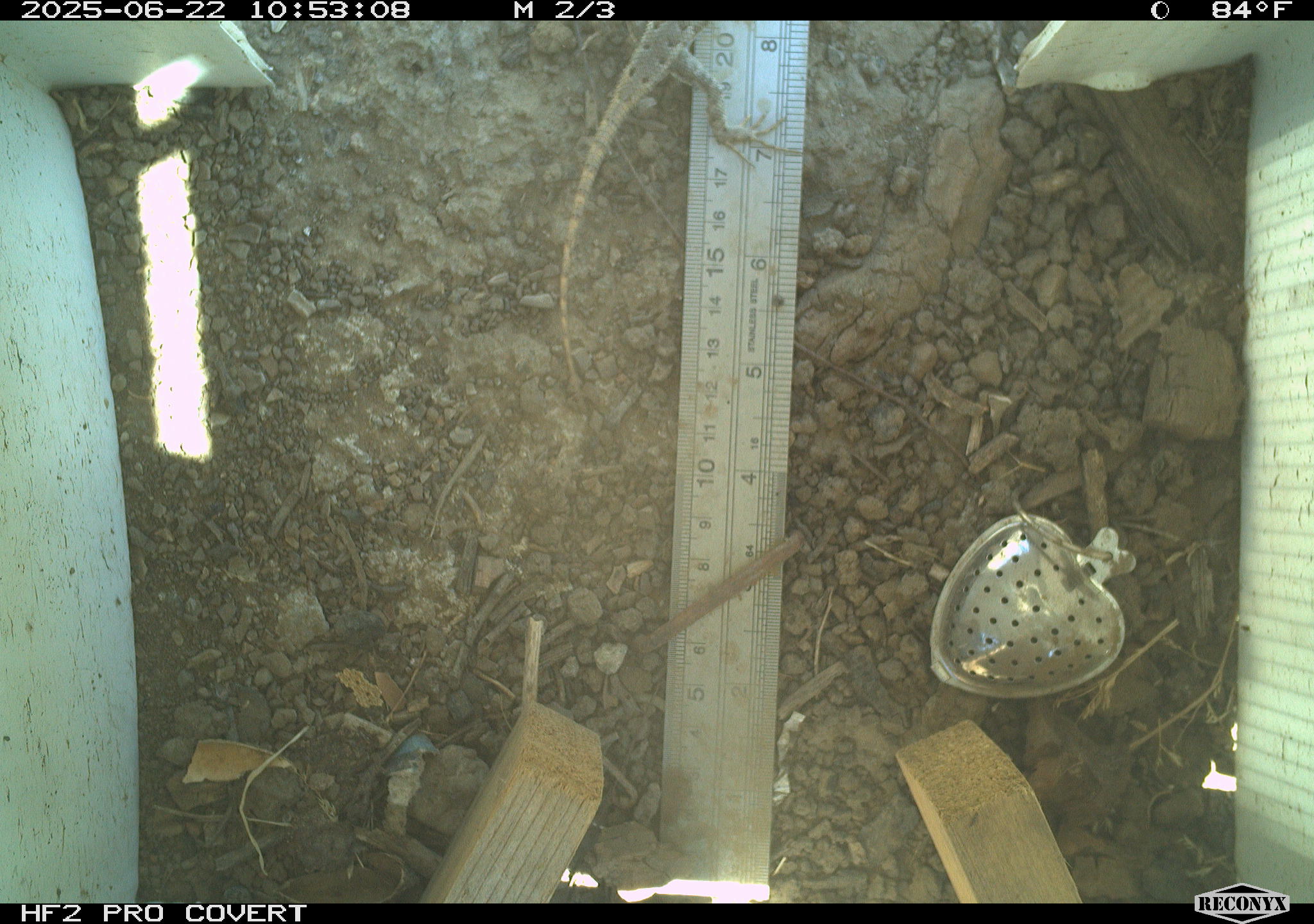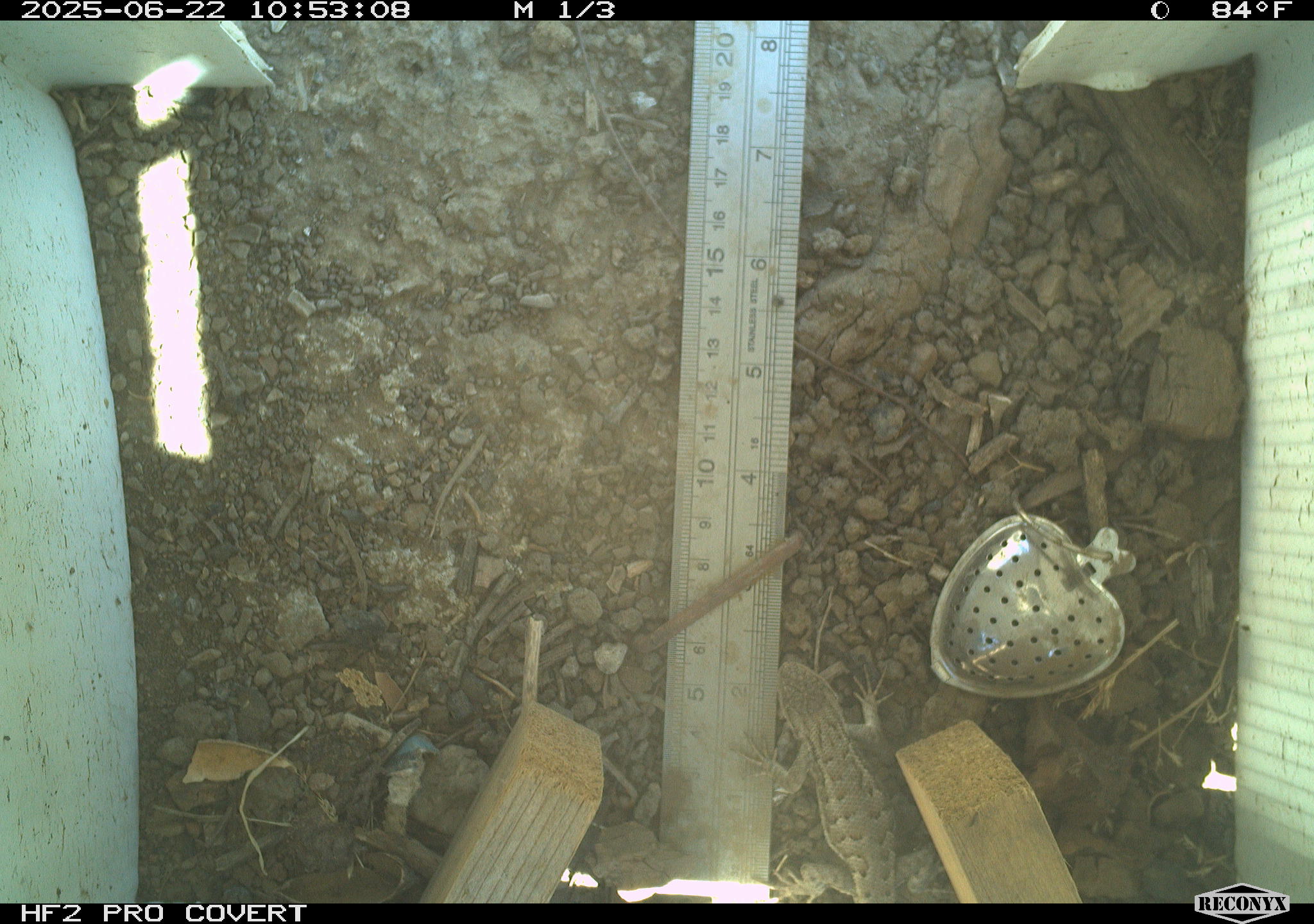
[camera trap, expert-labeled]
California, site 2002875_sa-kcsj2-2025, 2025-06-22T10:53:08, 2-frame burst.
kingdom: Animalia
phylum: Chordata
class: Reptilia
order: Squamata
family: Phrynosomatidae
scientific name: Phrynosomatidae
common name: north american spiny lizards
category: sceloporus/uta species